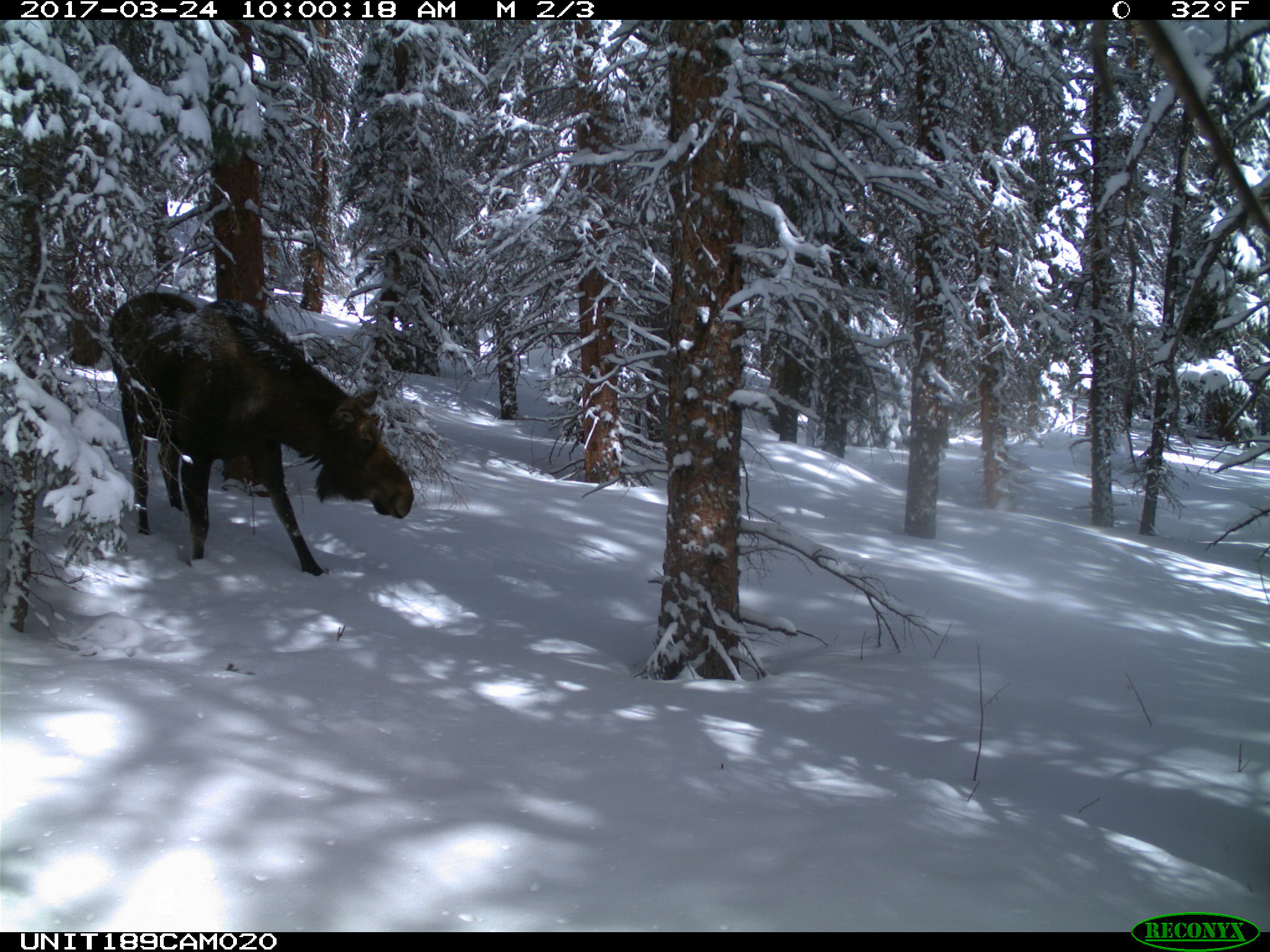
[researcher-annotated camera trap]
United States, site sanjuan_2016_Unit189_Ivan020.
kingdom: Animalia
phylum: Chordata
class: Mammalia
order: Artiodactyla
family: Cervidae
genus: Alces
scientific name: Alces alces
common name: moose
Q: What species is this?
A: Alces alces (moose).